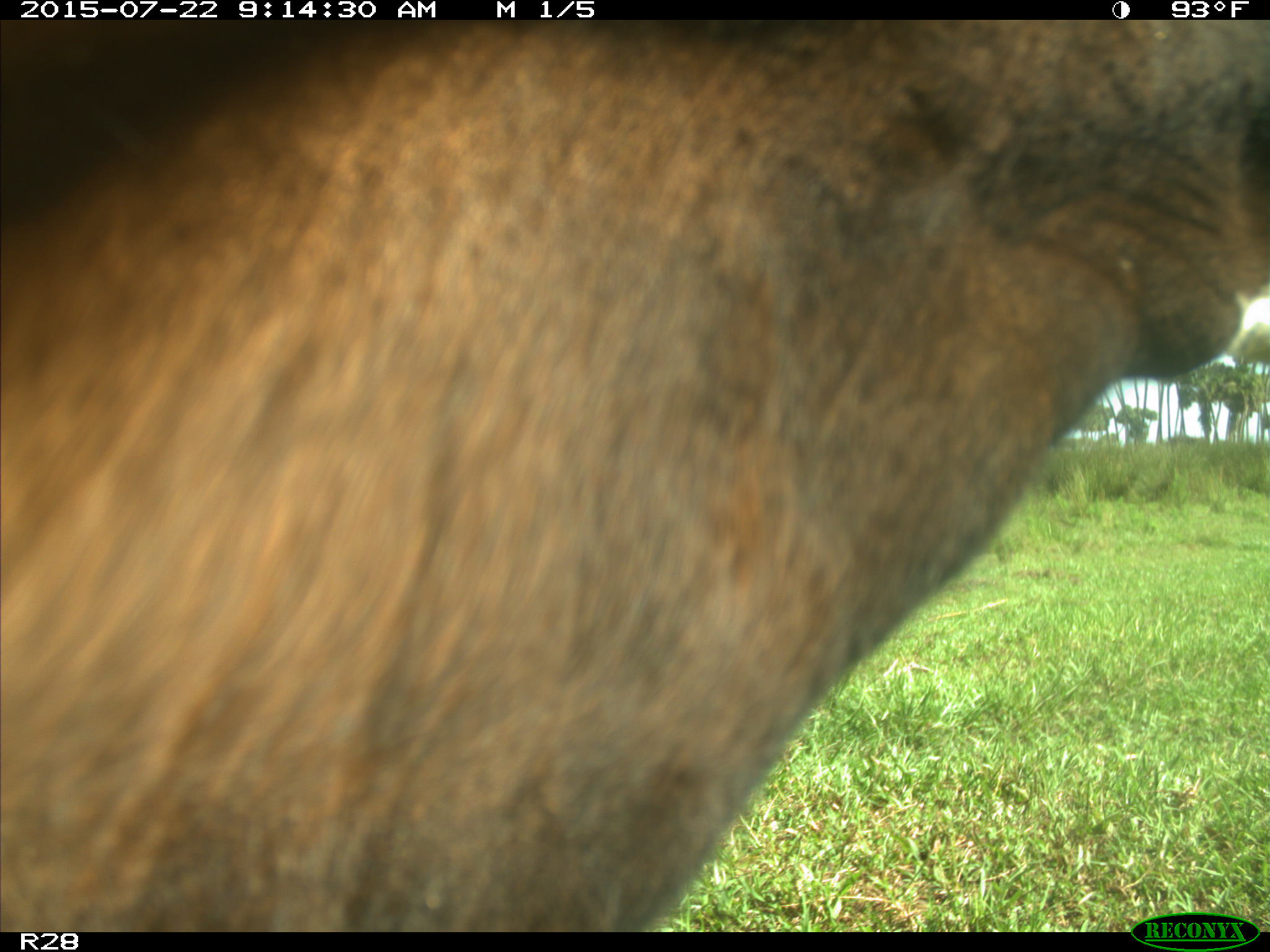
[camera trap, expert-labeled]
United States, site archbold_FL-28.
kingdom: Animalia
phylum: Chordata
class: Mammalia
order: Artiodactyla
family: Bovidae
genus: Bos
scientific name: Bos taurus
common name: domestic cow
Bos taurus (domestic cow).